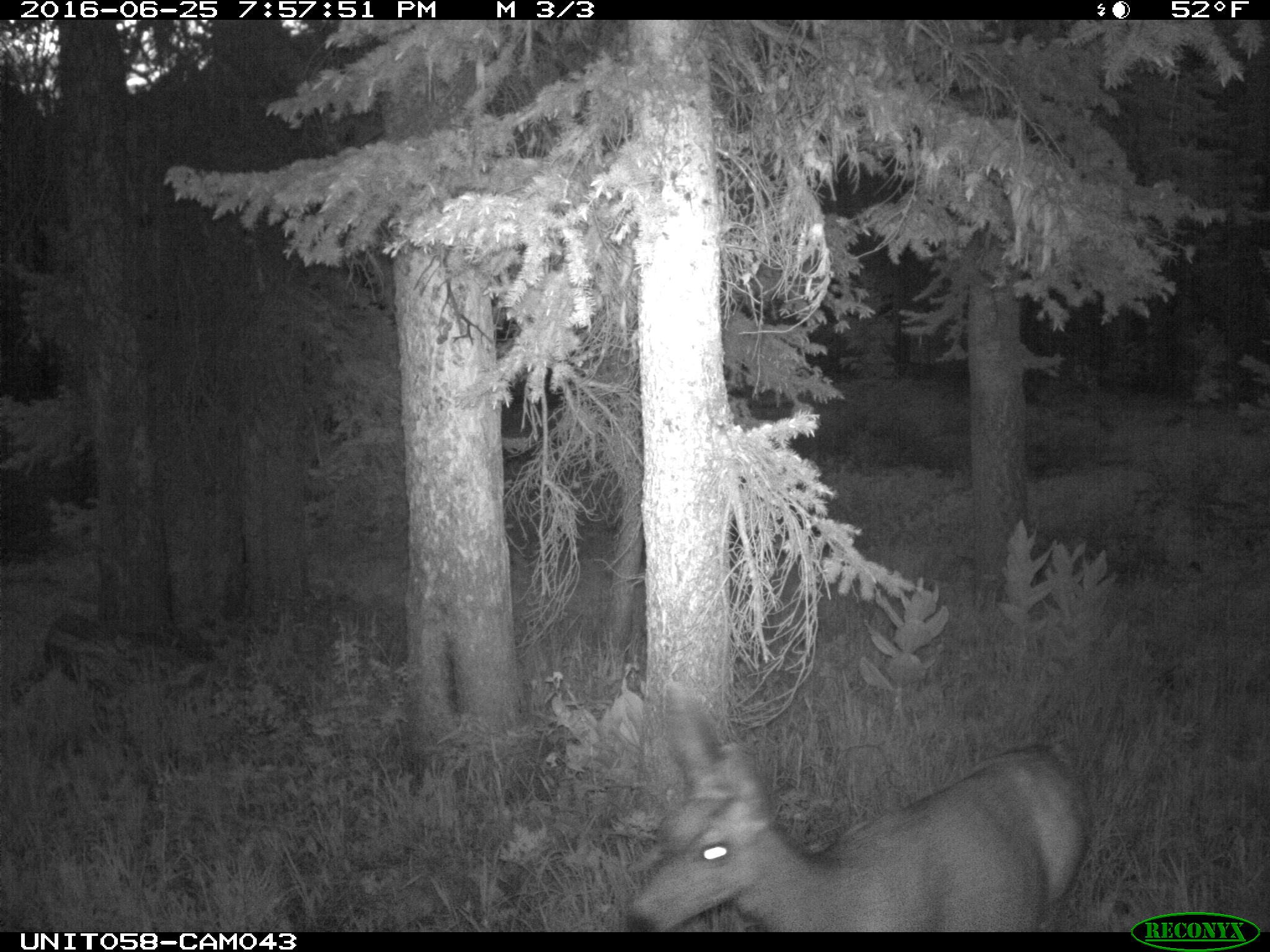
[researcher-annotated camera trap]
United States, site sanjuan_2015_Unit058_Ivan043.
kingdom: Animalia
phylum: Chordata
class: Mammalia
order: Artiodactyla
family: Cervidae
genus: Odocoileus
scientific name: Odocoileus hemionus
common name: mule deer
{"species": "Odocoileus hemionus (mule deer)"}